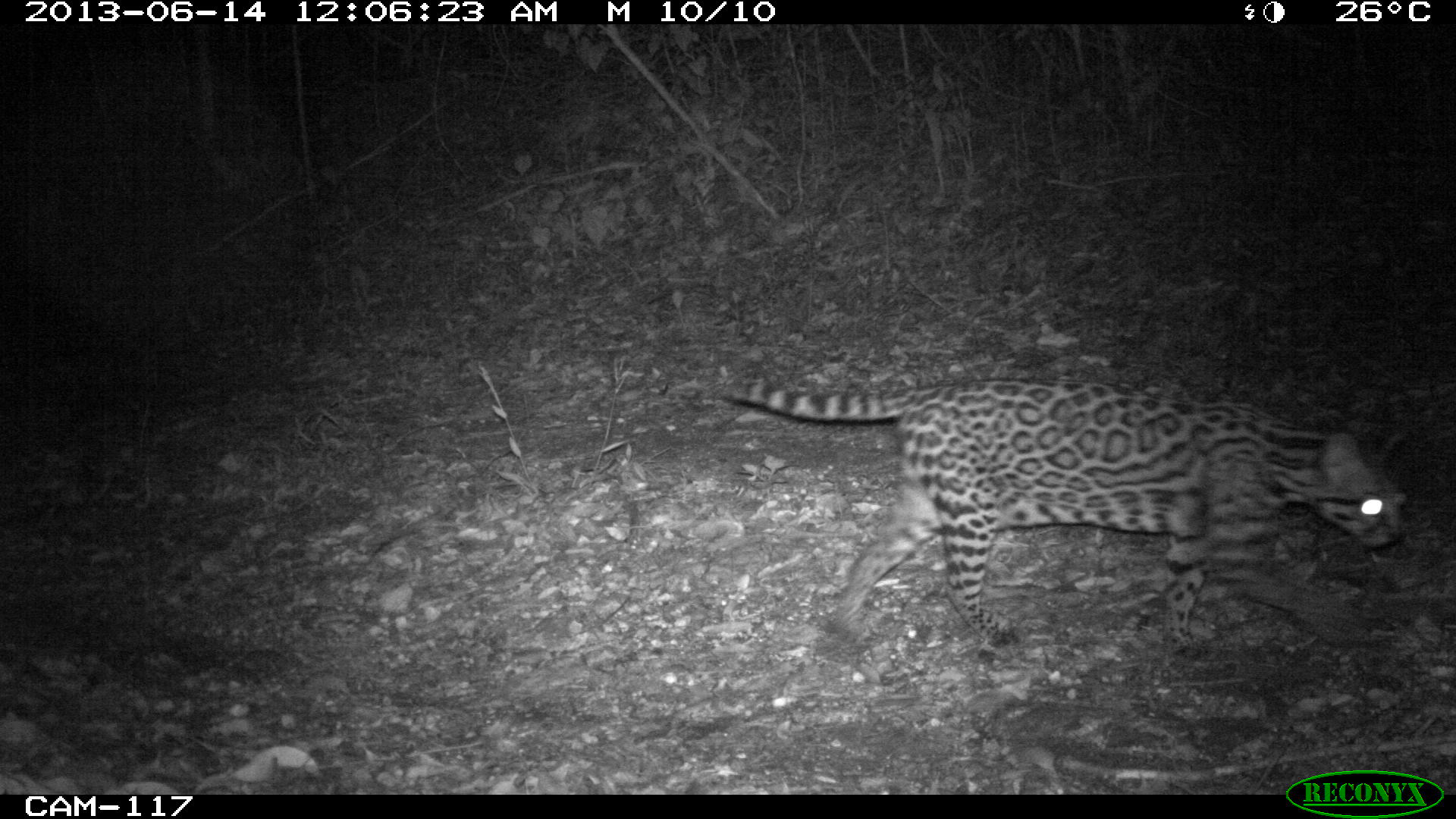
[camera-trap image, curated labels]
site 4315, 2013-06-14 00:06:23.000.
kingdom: Animalia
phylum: Chordata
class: Mammalia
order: Carnivora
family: Felidae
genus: Leopardus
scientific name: Leopardus pardalis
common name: ocelot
Leopardus pardalis (ocelot), count 1, sex female.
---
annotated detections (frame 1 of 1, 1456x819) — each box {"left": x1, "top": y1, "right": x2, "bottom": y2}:
leopardus pardalis: {"left": 714, "top": 376, "right": 1407, "bottom": 657}